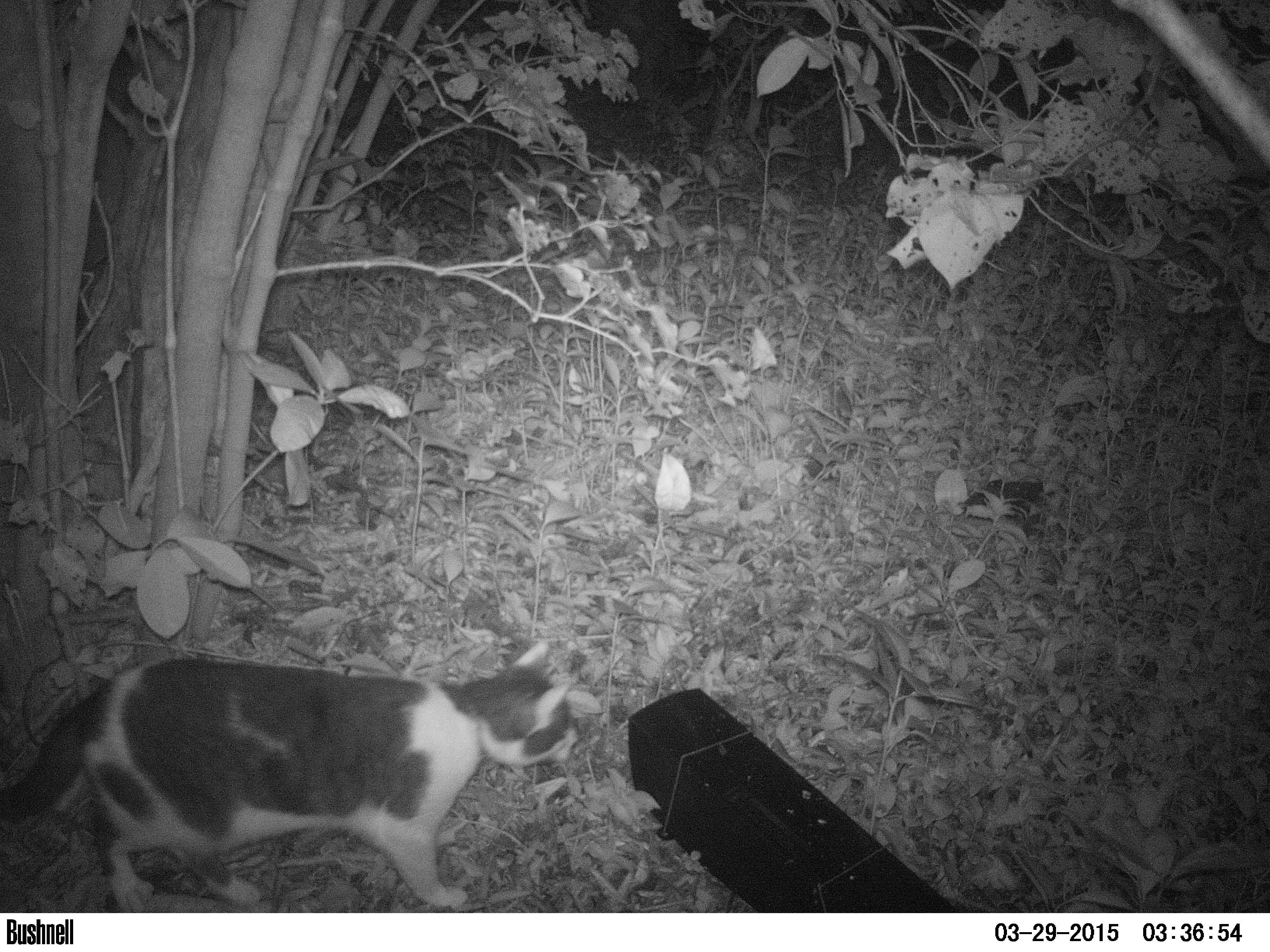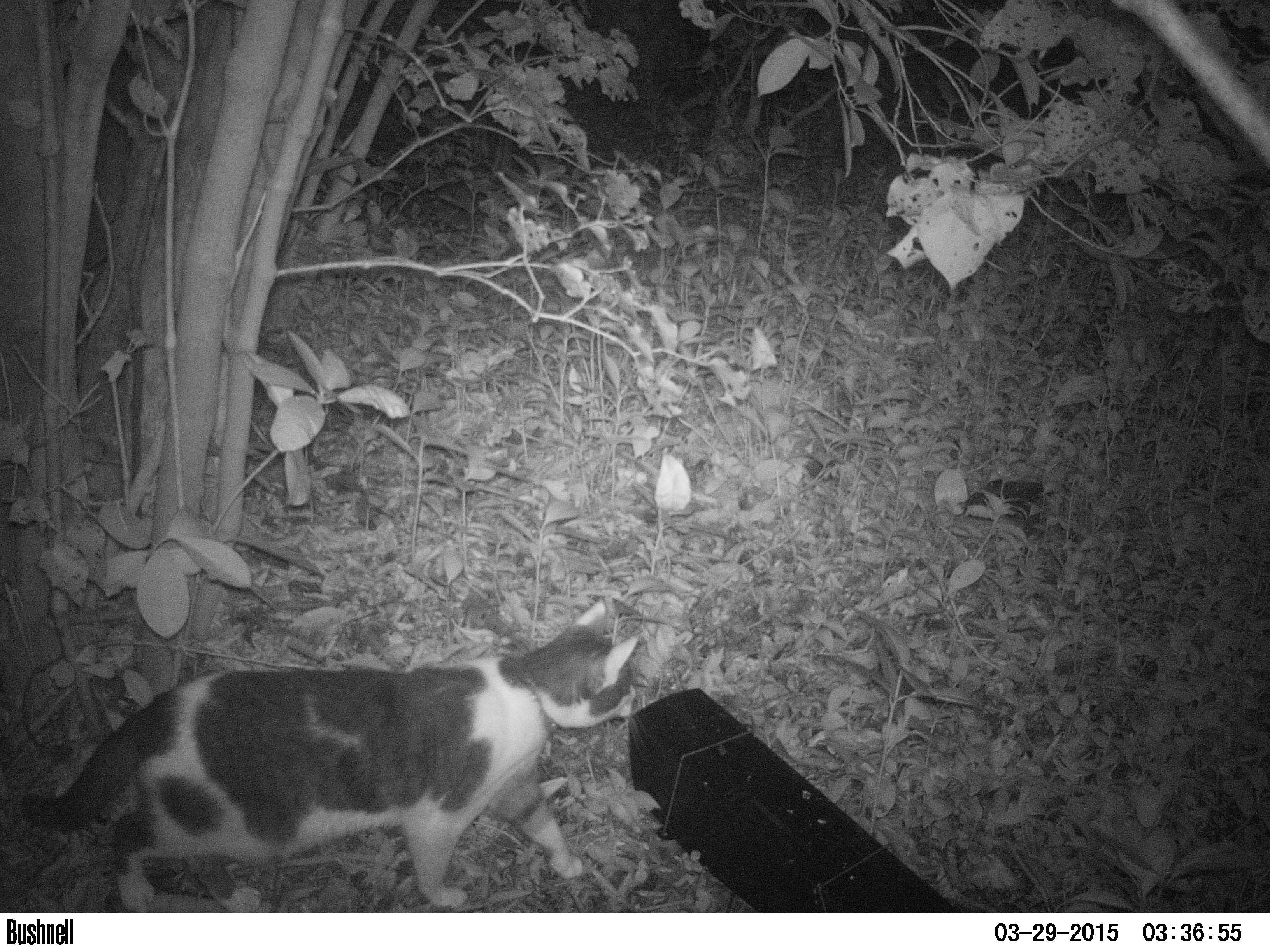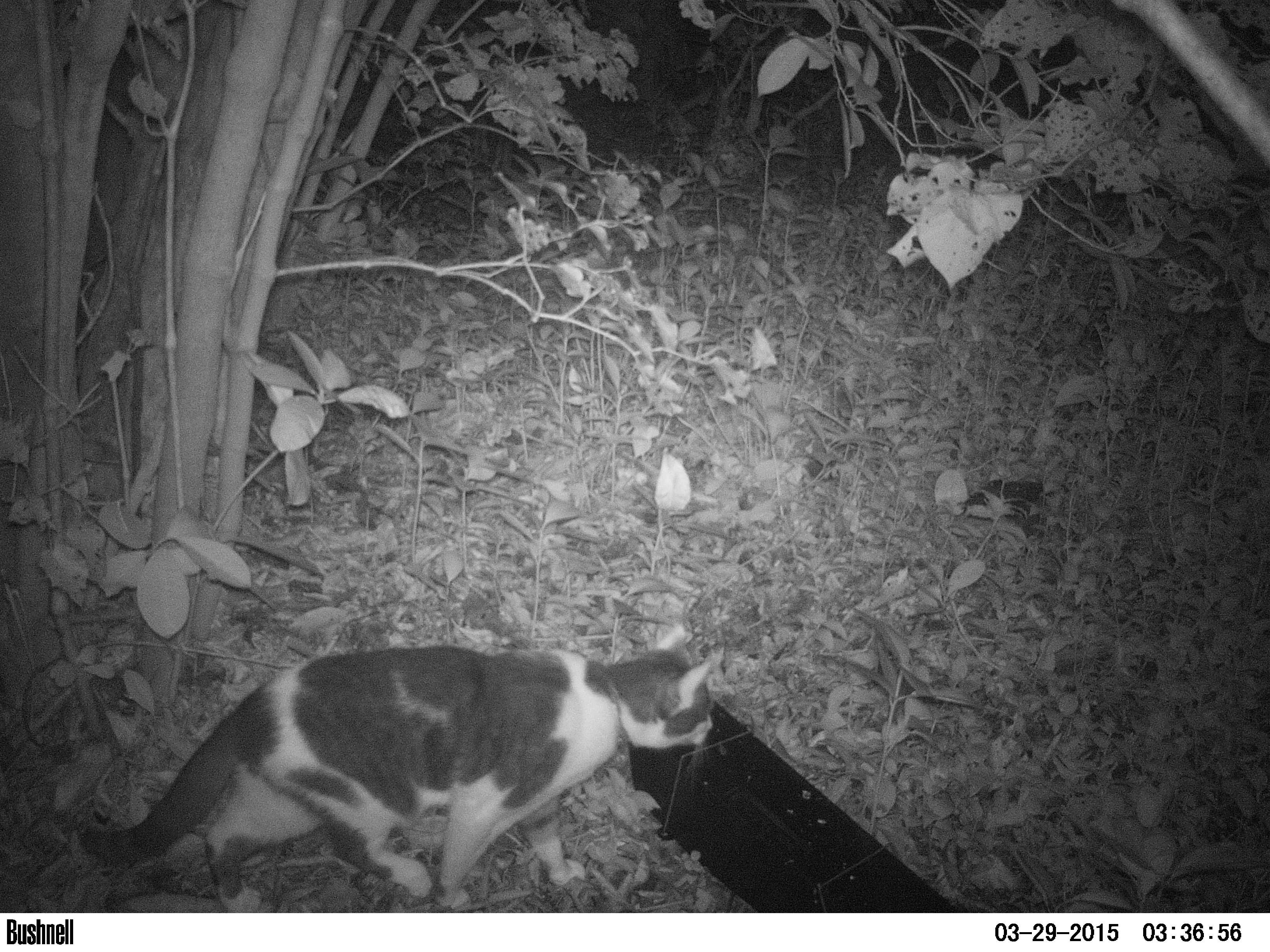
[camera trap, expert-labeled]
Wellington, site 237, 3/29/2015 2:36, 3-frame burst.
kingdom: Animalia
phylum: Chordata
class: Mammalia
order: Carnivora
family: Felidae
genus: Felis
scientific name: Felis catus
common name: cat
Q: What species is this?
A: Cat (Felis catus).